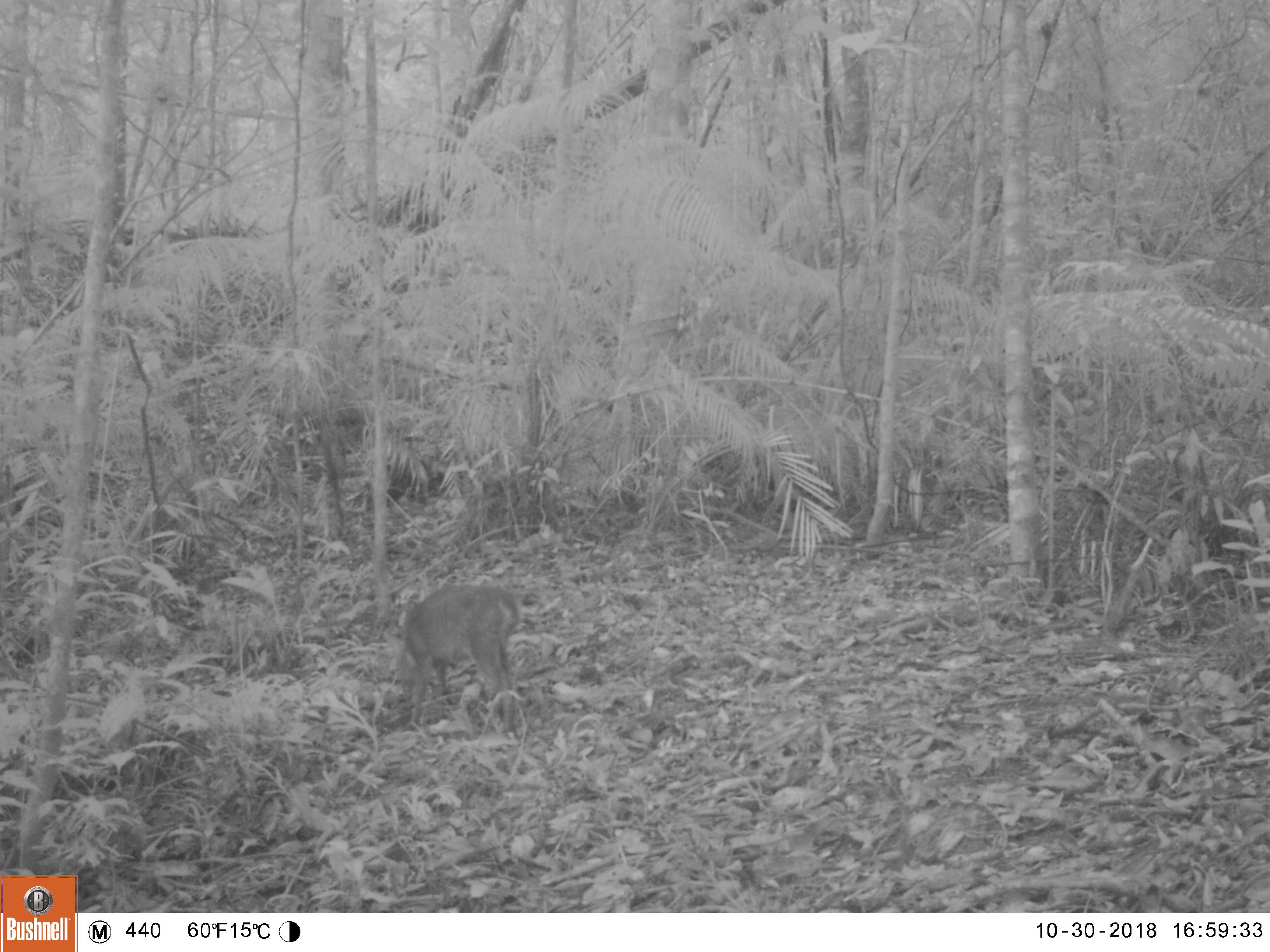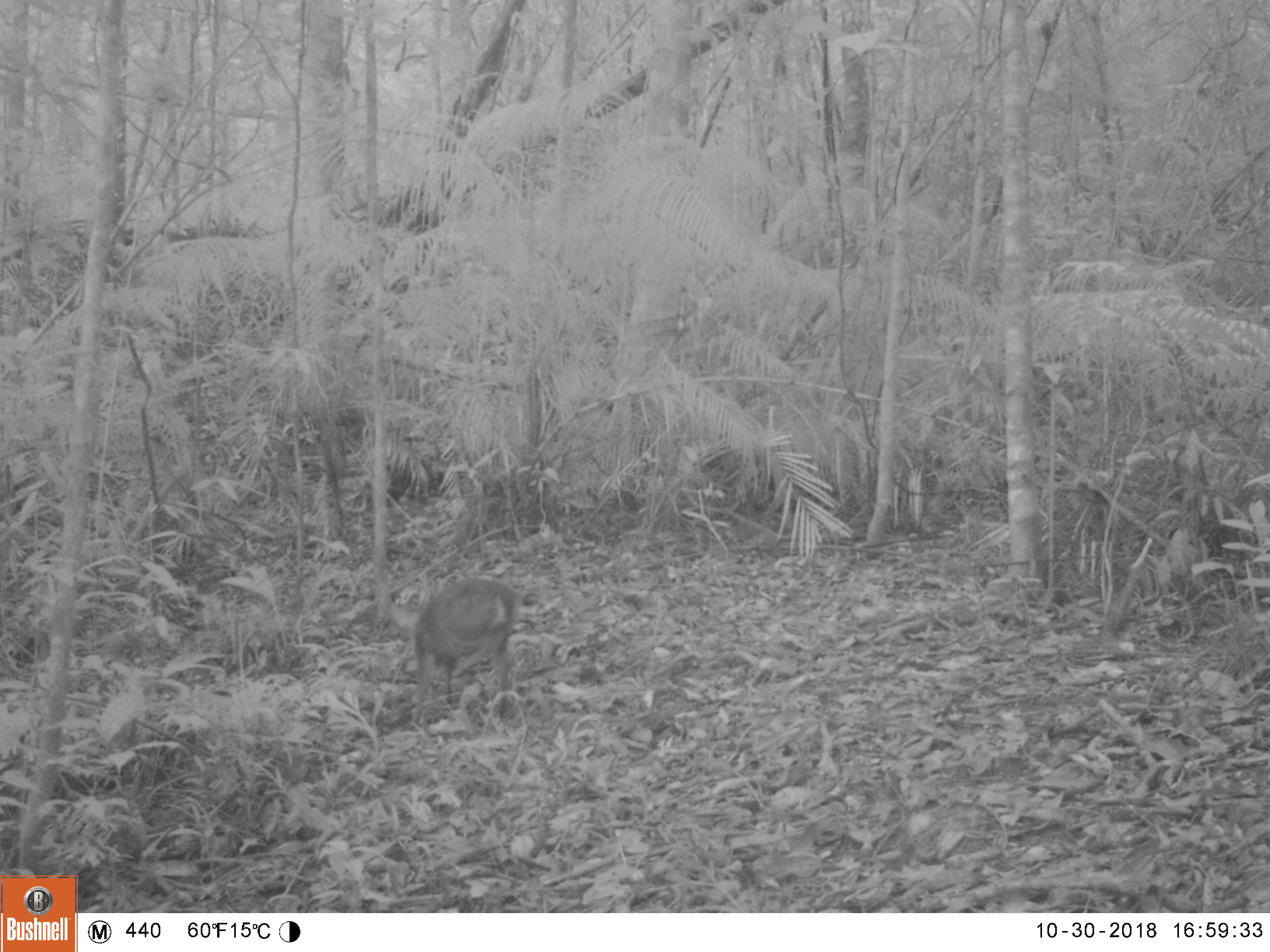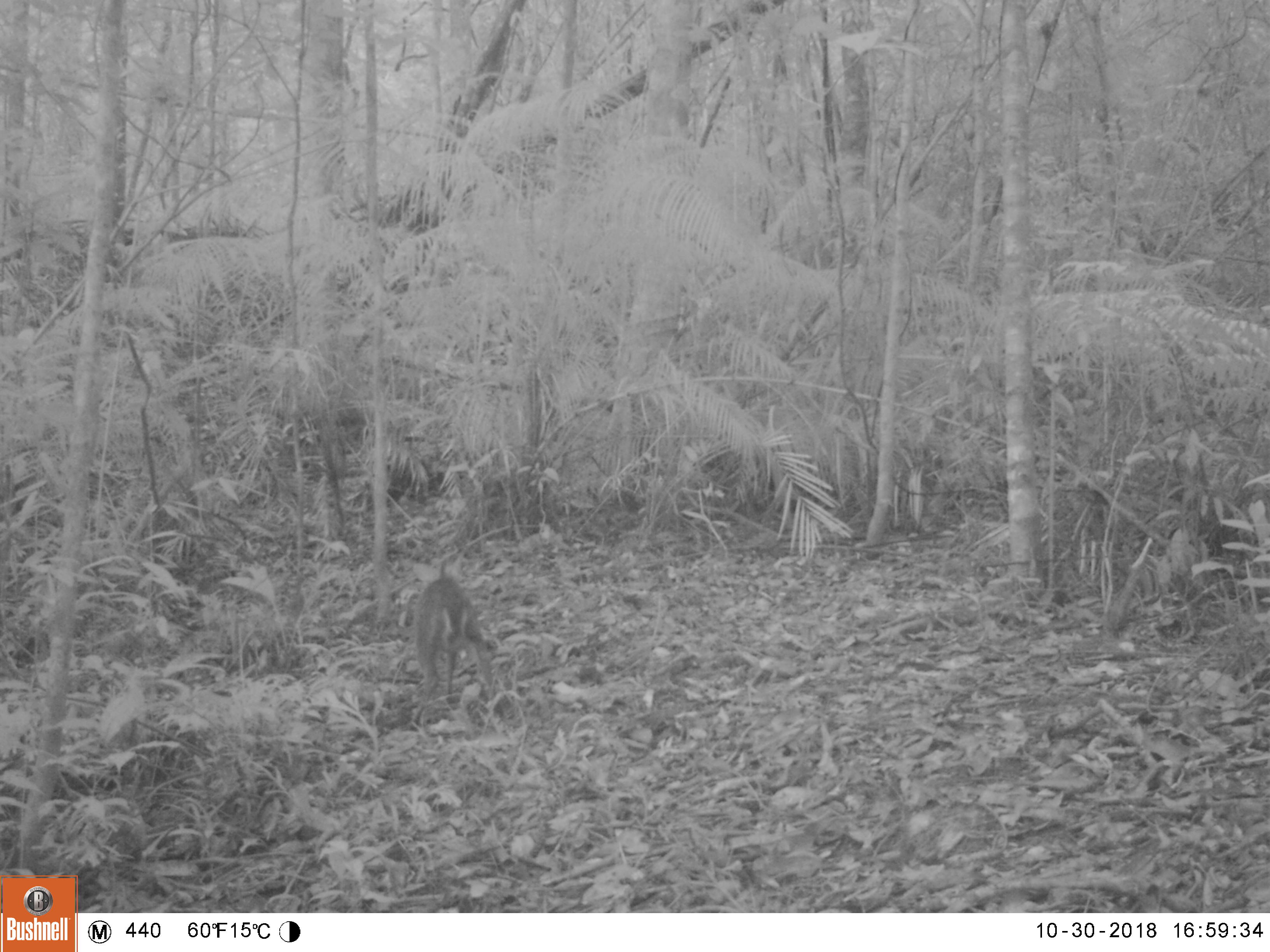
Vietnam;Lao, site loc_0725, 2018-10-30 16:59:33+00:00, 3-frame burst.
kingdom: Animalia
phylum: Chordata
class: Mammalia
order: Artiodactyla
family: Cervidae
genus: Muntiacus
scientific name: Muntiacus rooseveltorum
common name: roosevelt's muntjac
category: roosevelts muntjac group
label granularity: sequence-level